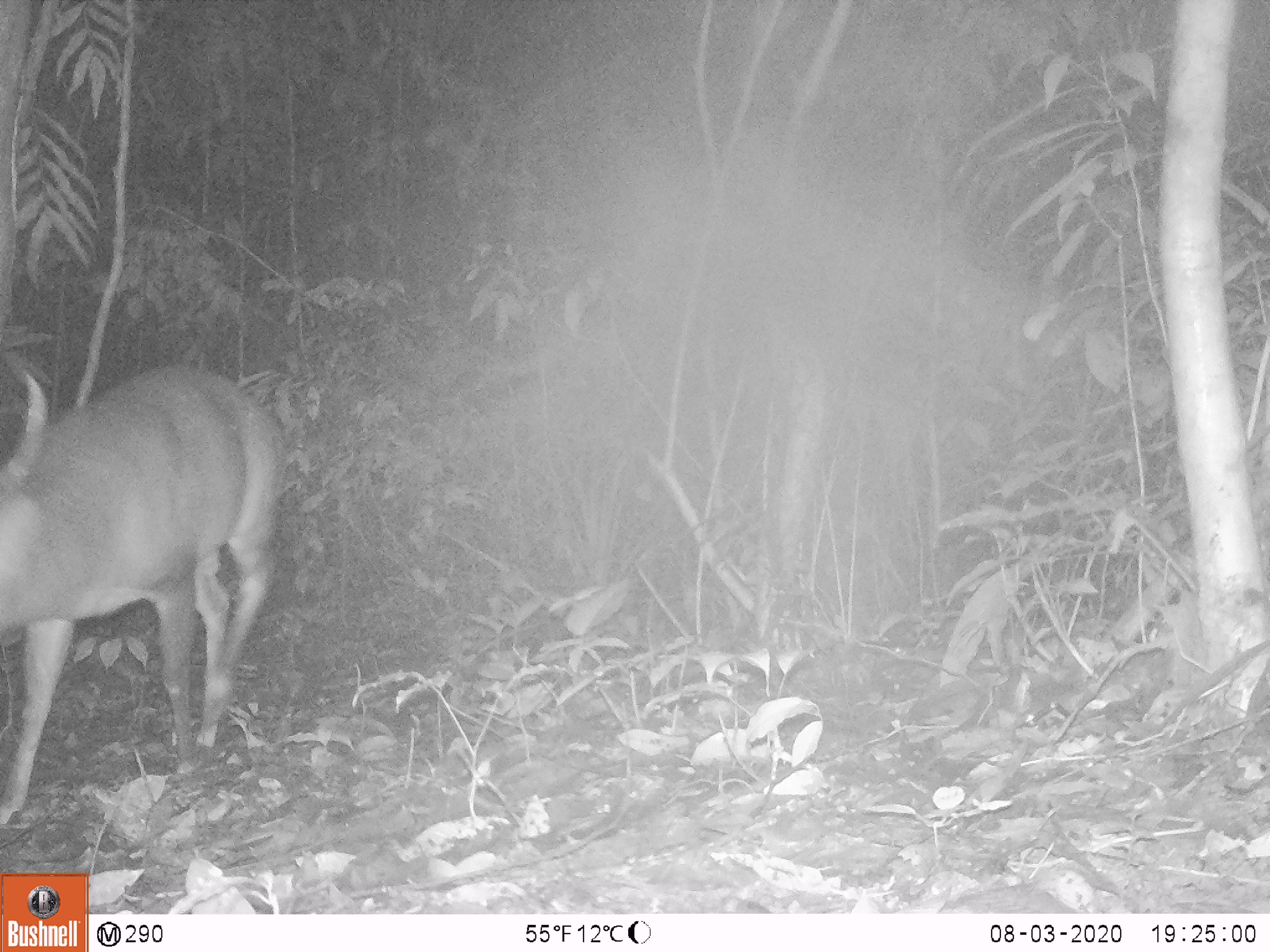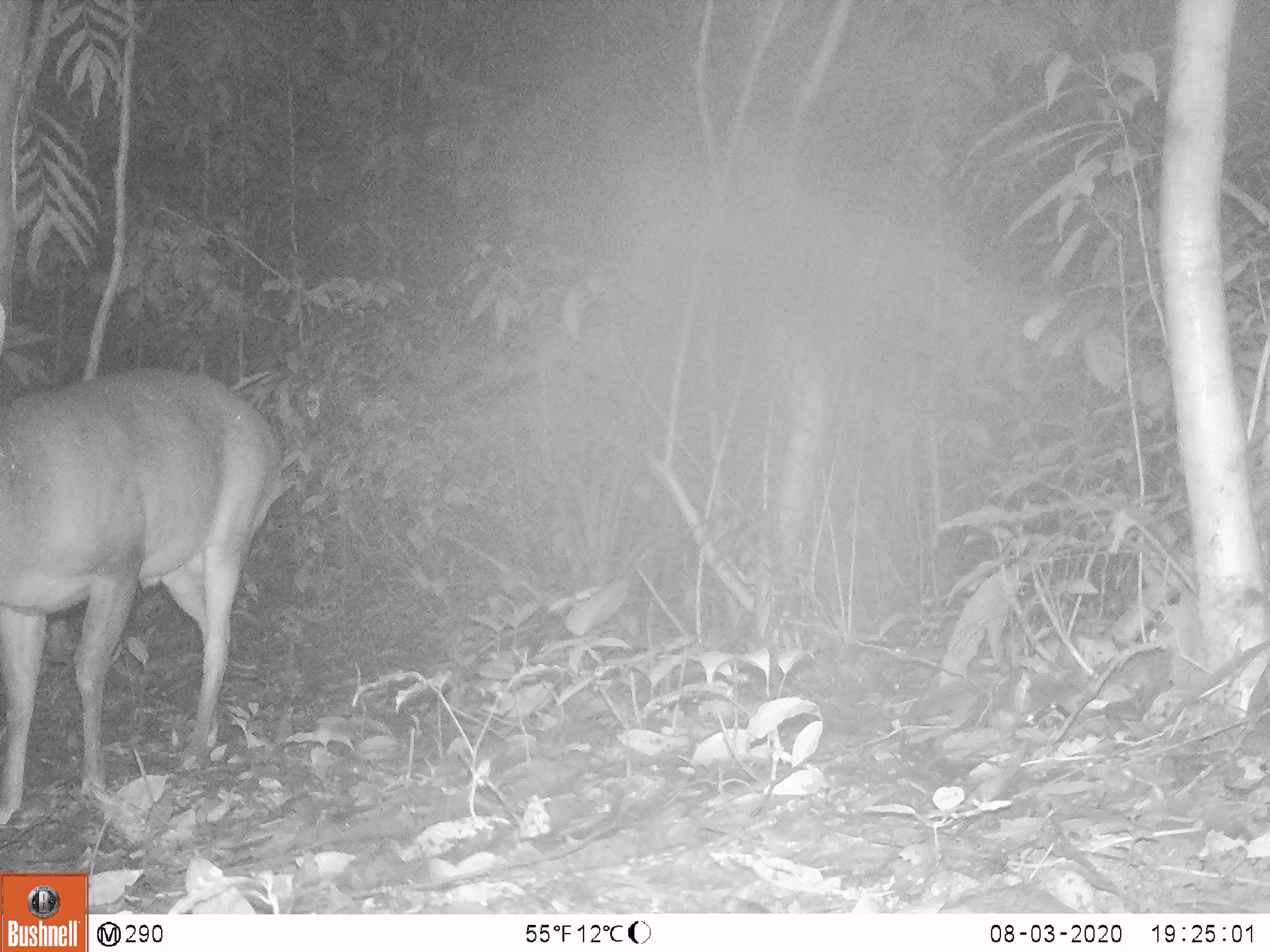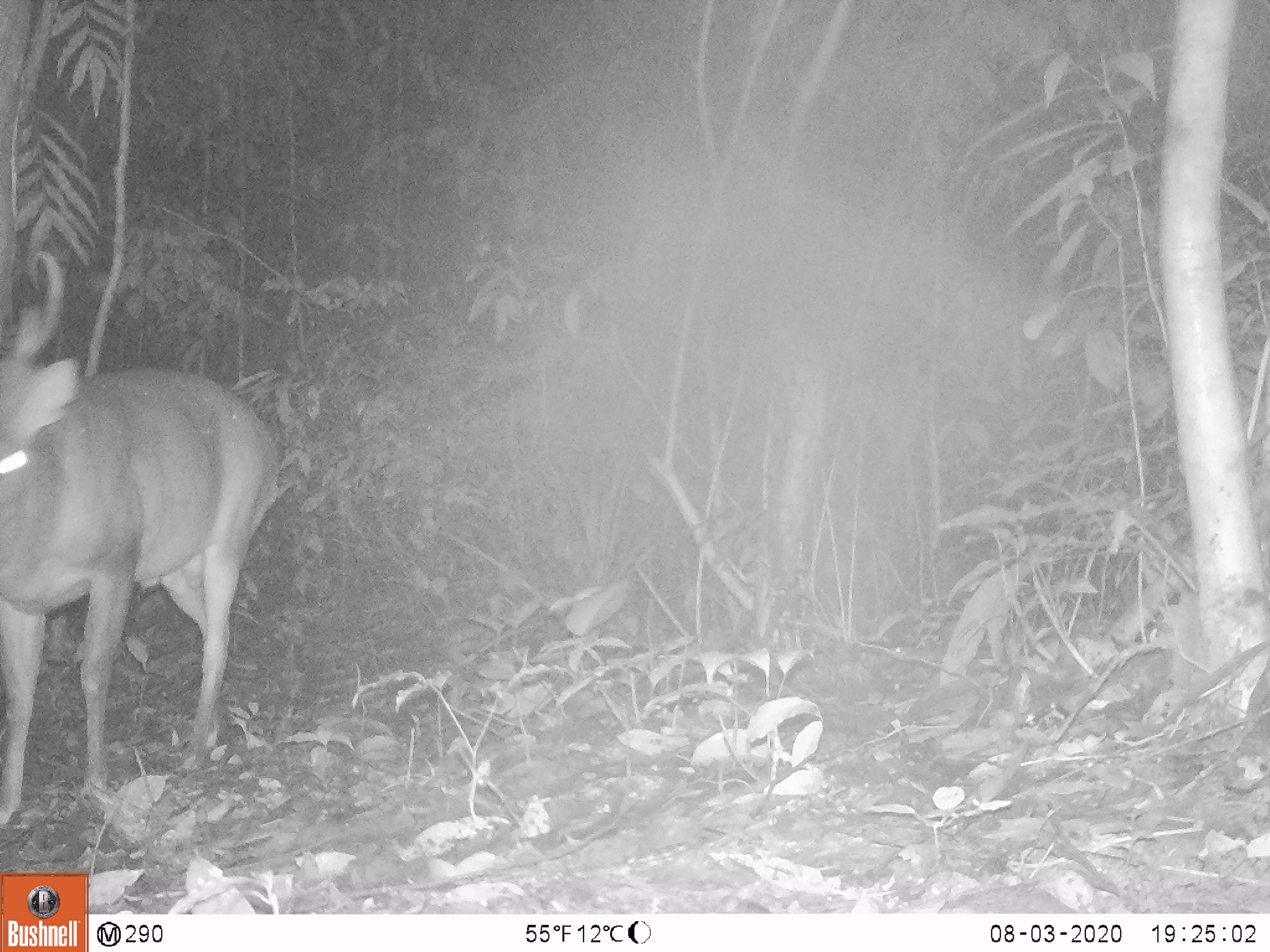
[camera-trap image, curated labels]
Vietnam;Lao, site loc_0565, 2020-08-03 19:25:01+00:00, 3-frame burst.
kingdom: Animalia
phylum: Chordata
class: Mammalia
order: Artiodactyla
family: Cervidae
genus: Muntiacus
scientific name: Muntiacus vuquangensis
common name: large-antlered muntjac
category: large antlered muntjac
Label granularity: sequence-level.